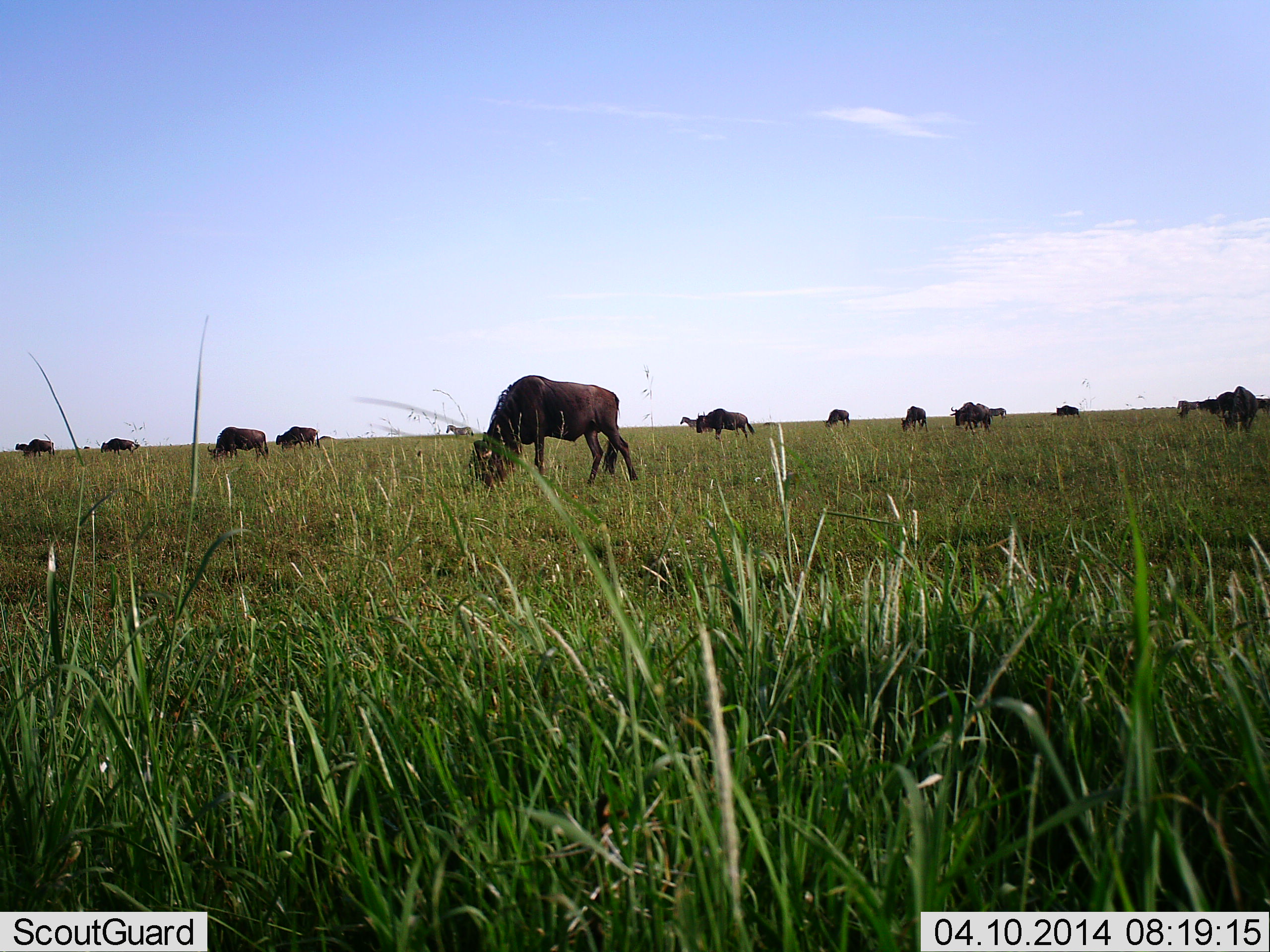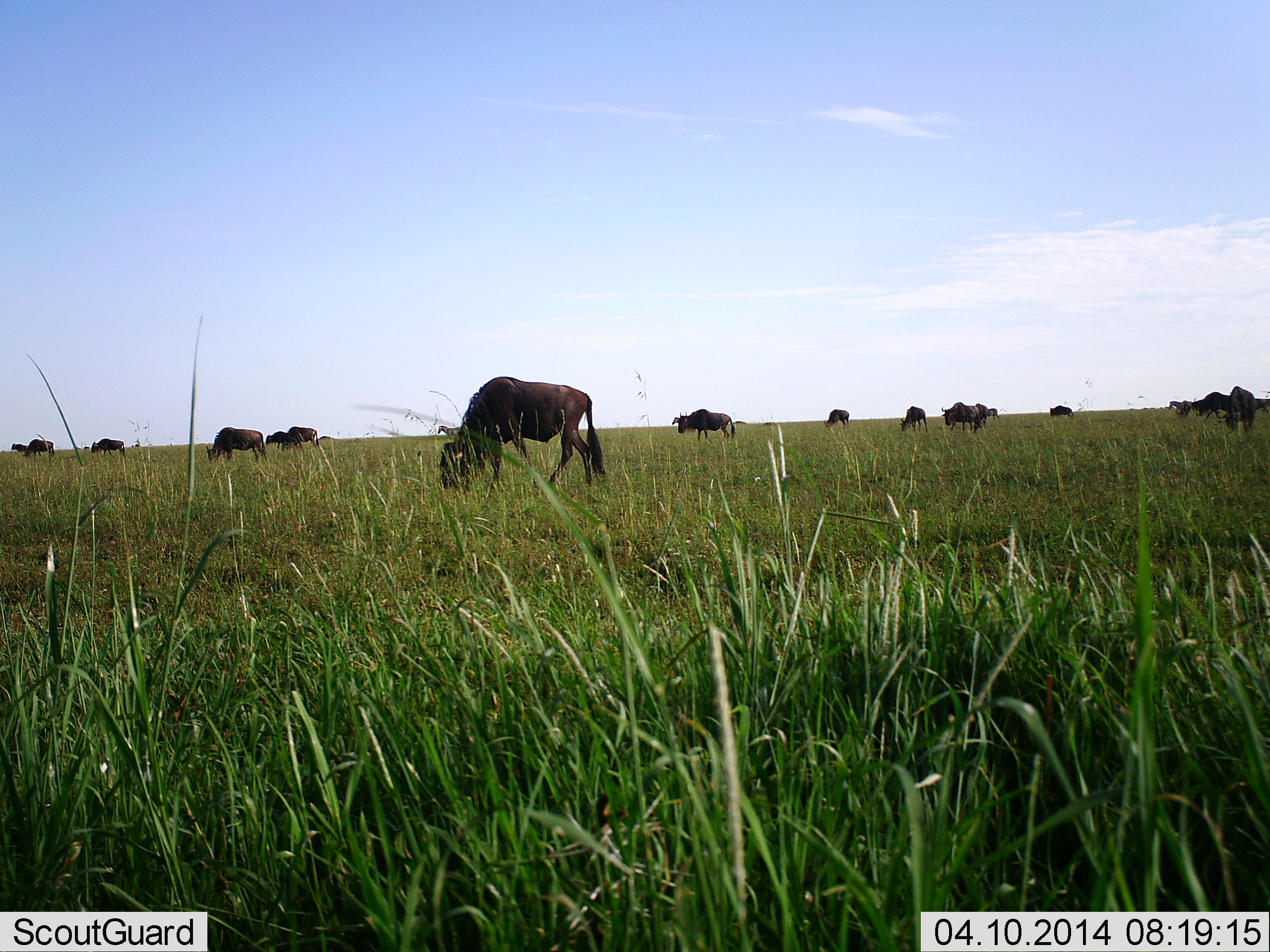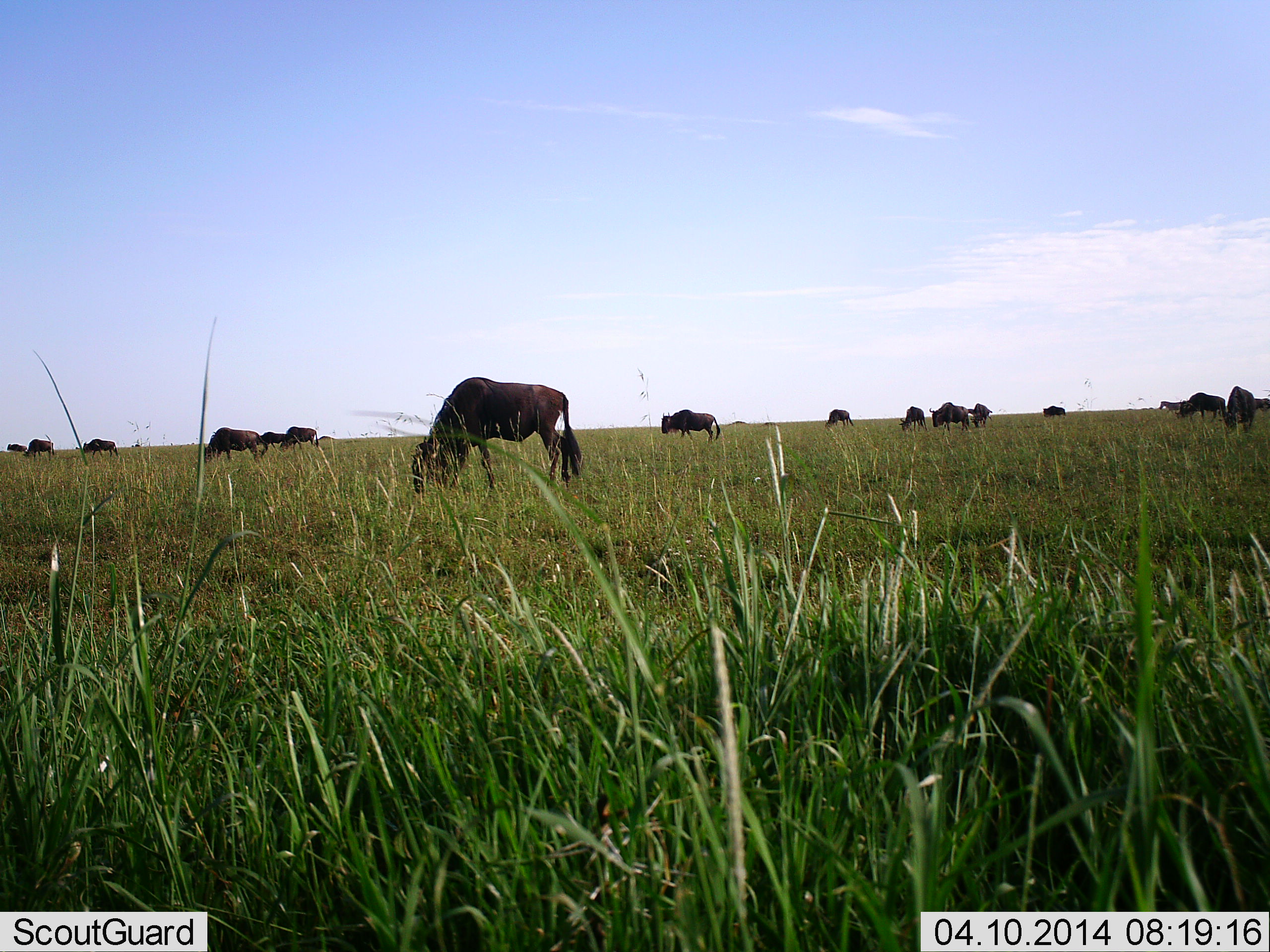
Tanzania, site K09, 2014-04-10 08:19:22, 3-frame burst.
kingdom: Animalia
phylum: Chordata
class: Mammalia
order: Artiodactyla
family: Bovidae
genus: Connochaetes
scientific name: Connochaetes taurinus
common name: blue wildebeest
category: wildebeest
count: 11-50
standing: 20%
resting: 0%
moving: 20%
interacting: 0%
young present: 0%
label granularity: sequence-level